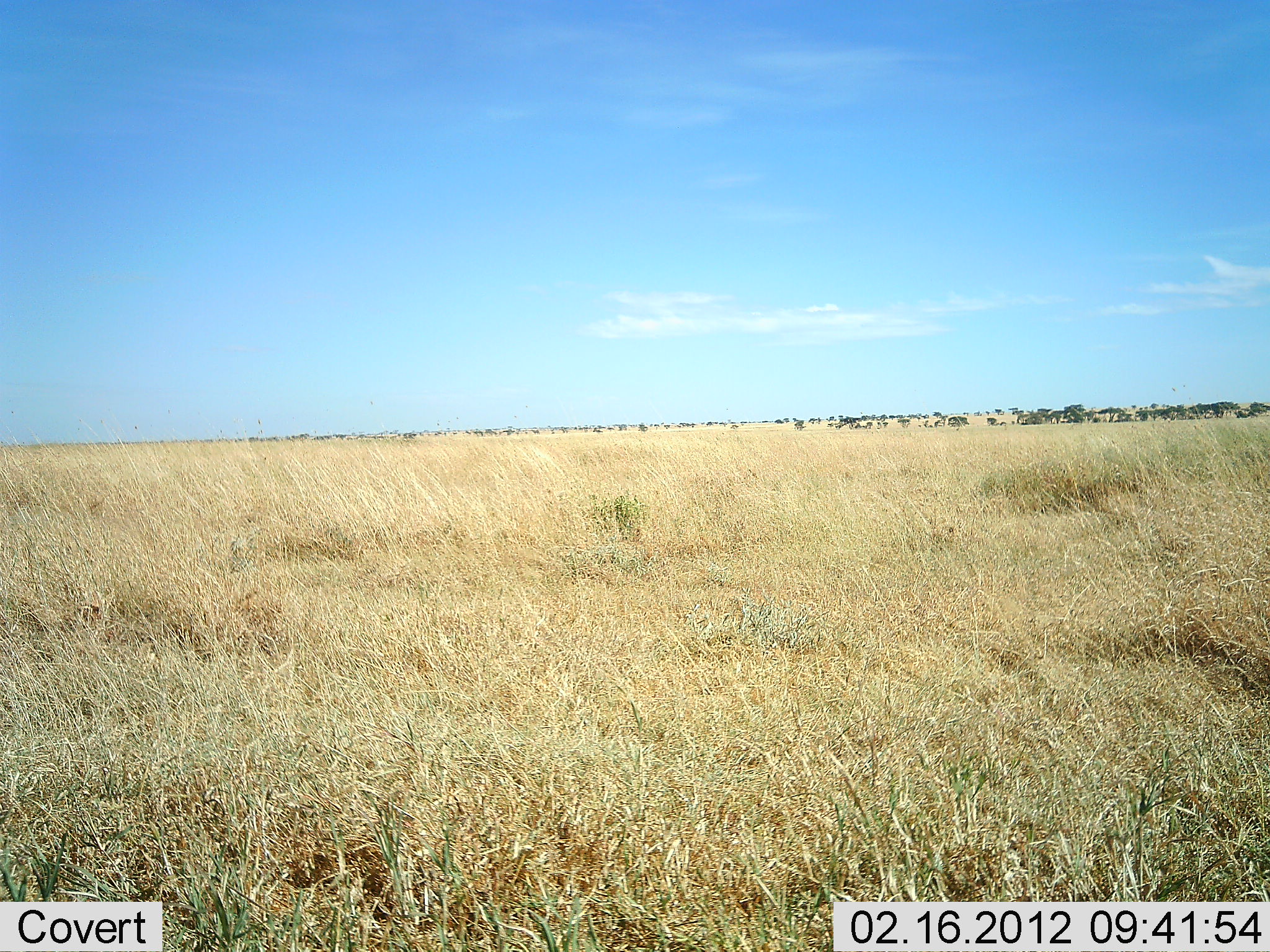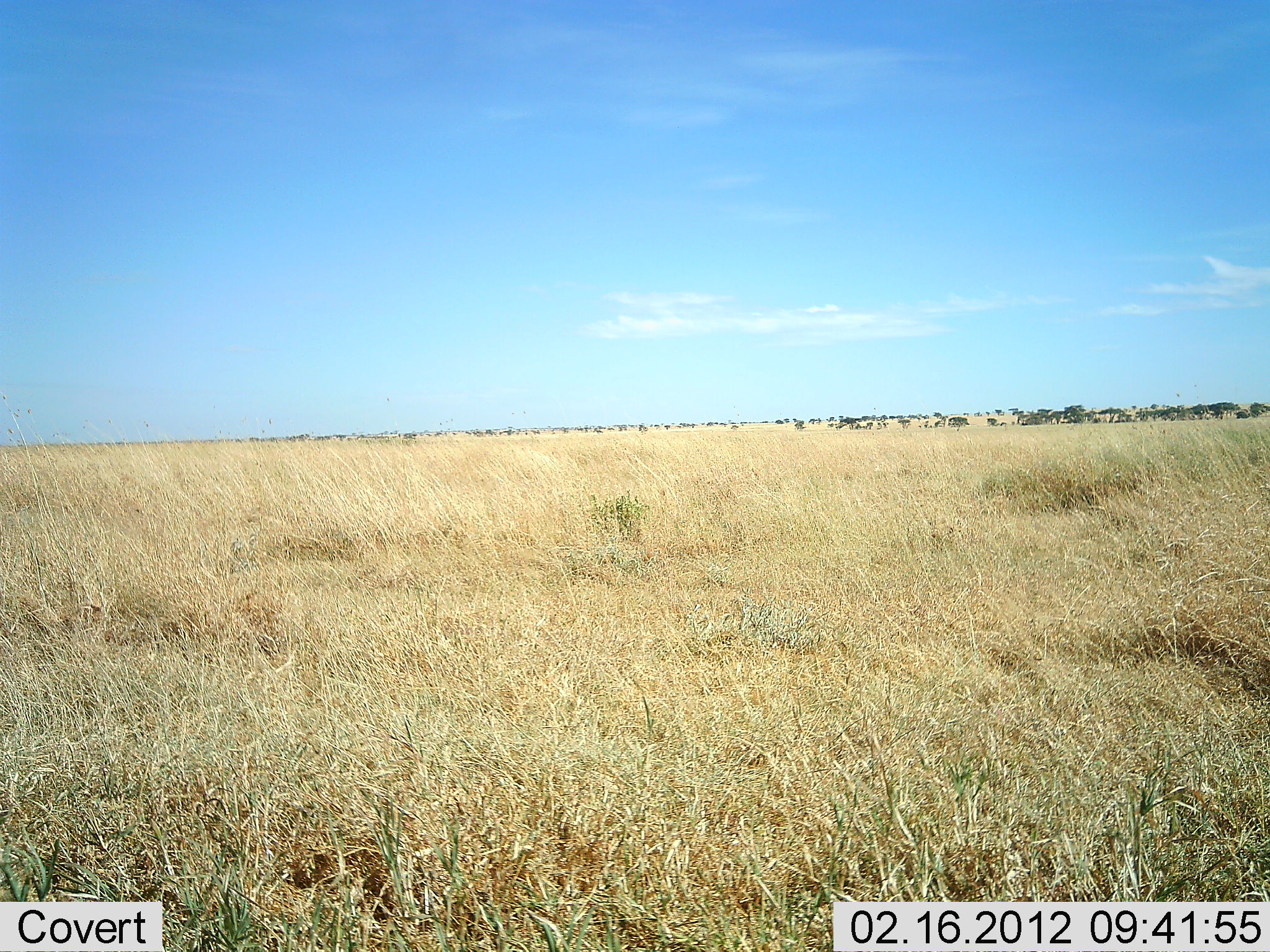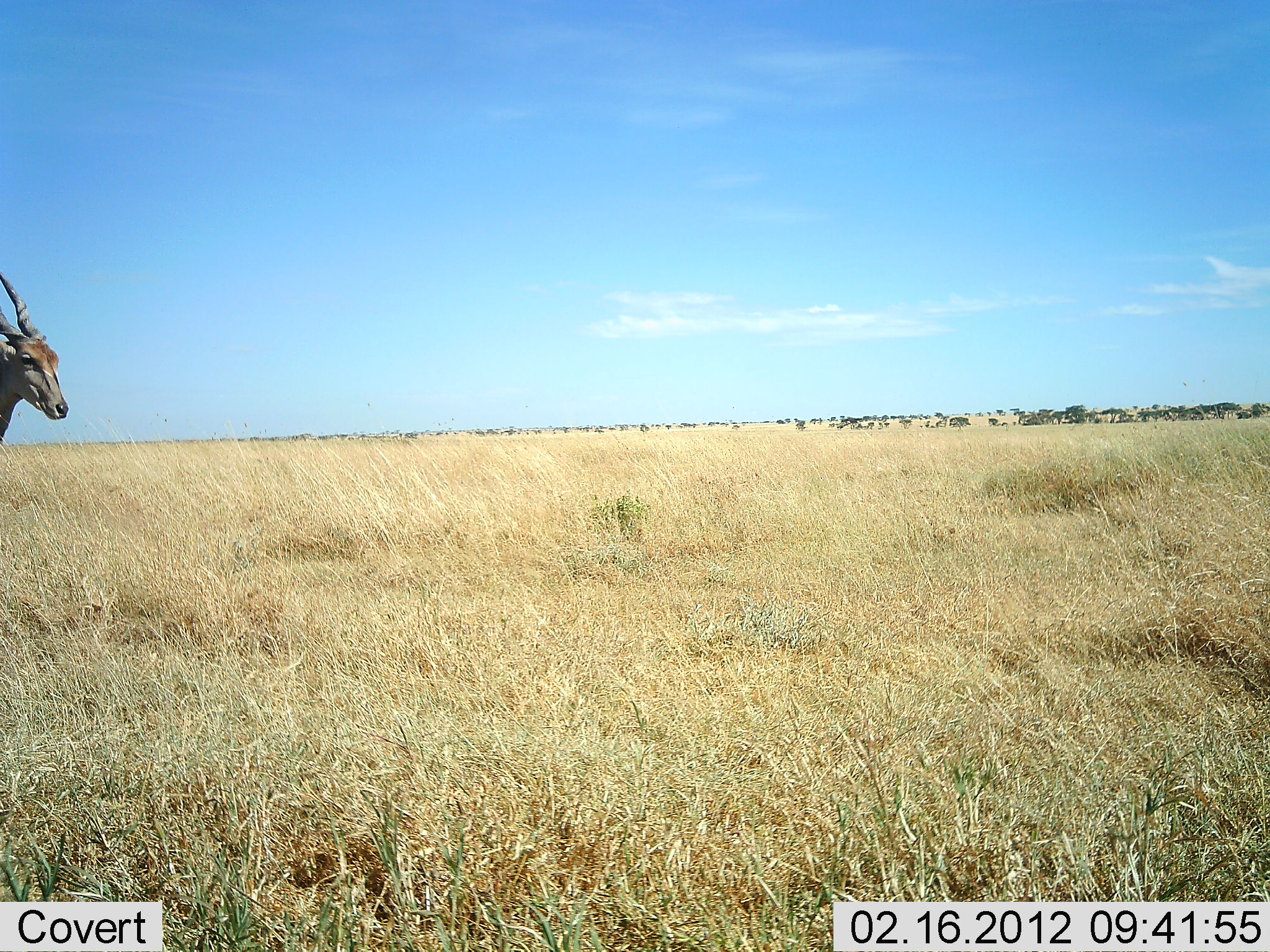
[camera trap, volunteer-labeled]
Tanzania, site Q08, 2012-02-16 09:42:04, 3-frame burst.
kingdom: Animalia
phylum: Chordata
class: Mammalia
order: Artiodactyla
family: Bovidae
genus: Tragelaphus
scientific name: Tragelaphus oryx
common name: eland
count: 1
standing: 25%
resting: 0%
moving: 75%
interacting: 0%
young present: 0%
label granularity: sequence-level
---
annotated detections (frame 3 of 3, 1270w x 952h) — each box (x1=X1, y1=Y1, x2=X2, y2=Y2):
animal: (x1=0, y1=271, x2=70, y2=456)